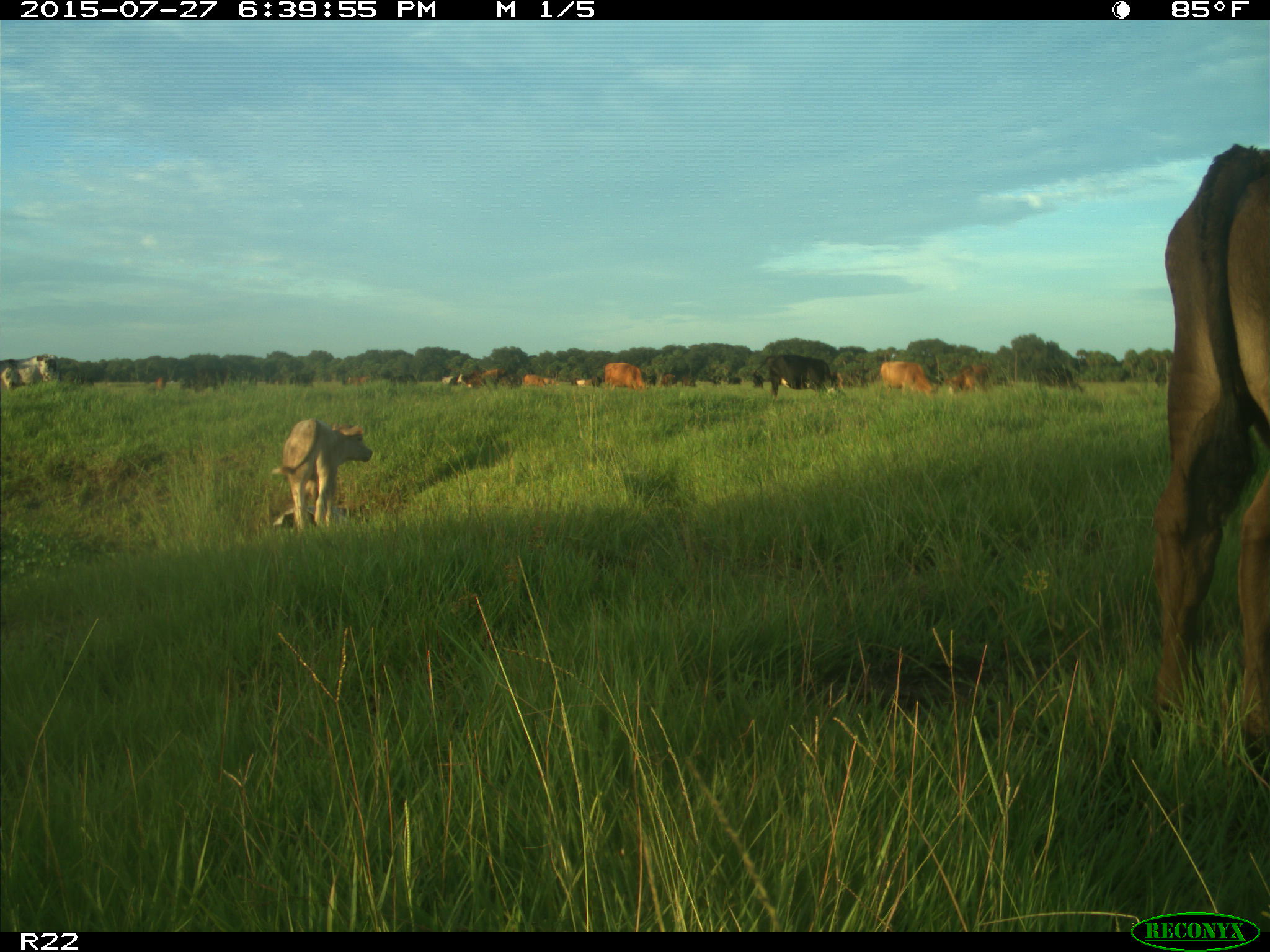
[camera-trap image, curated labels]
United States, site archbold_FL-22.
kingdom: Animalia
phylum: Chordata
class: Mammalia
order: Artiodactyla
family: Bovidae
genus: Bos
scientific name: Bos taurus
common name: domestic cow